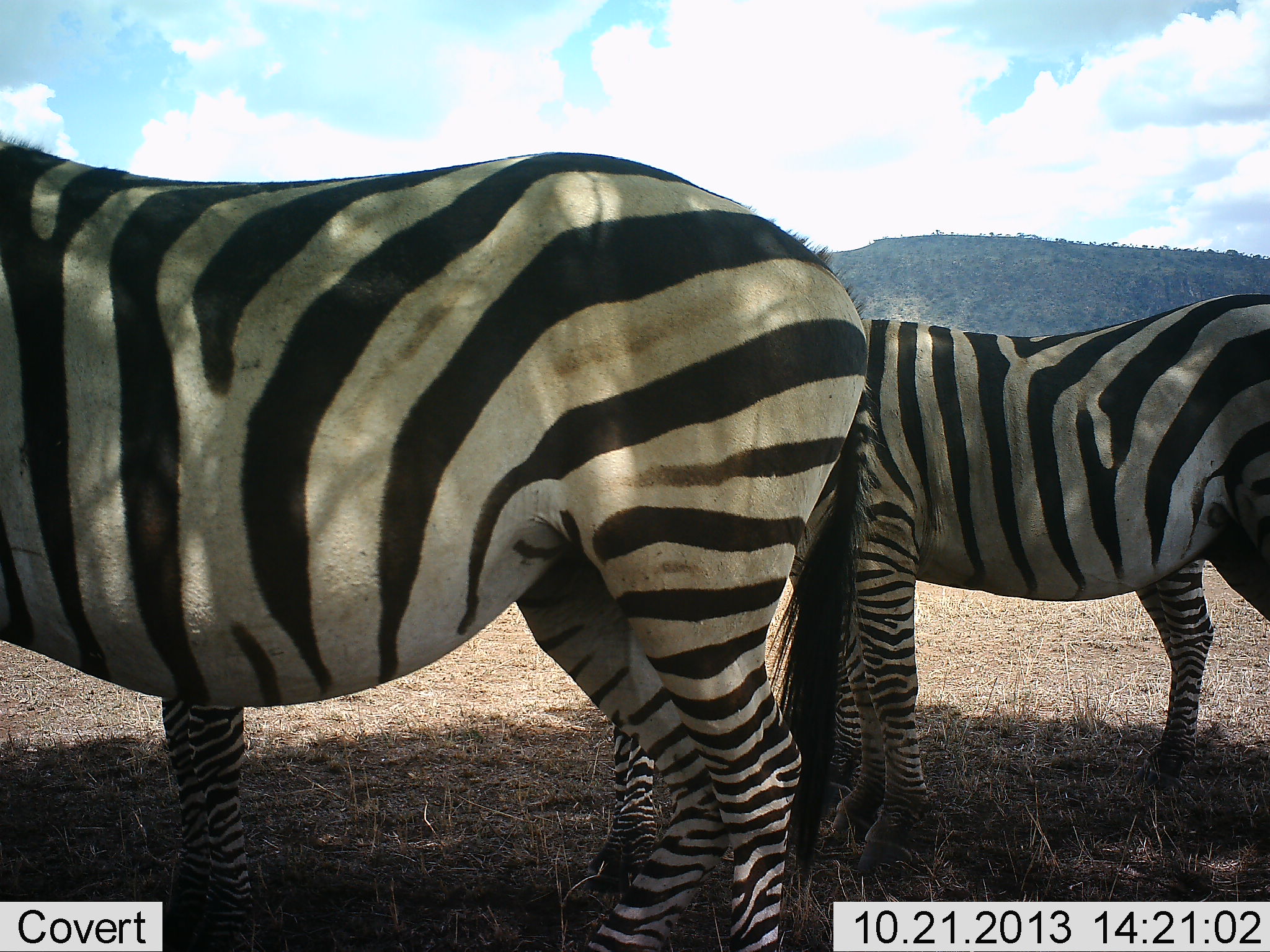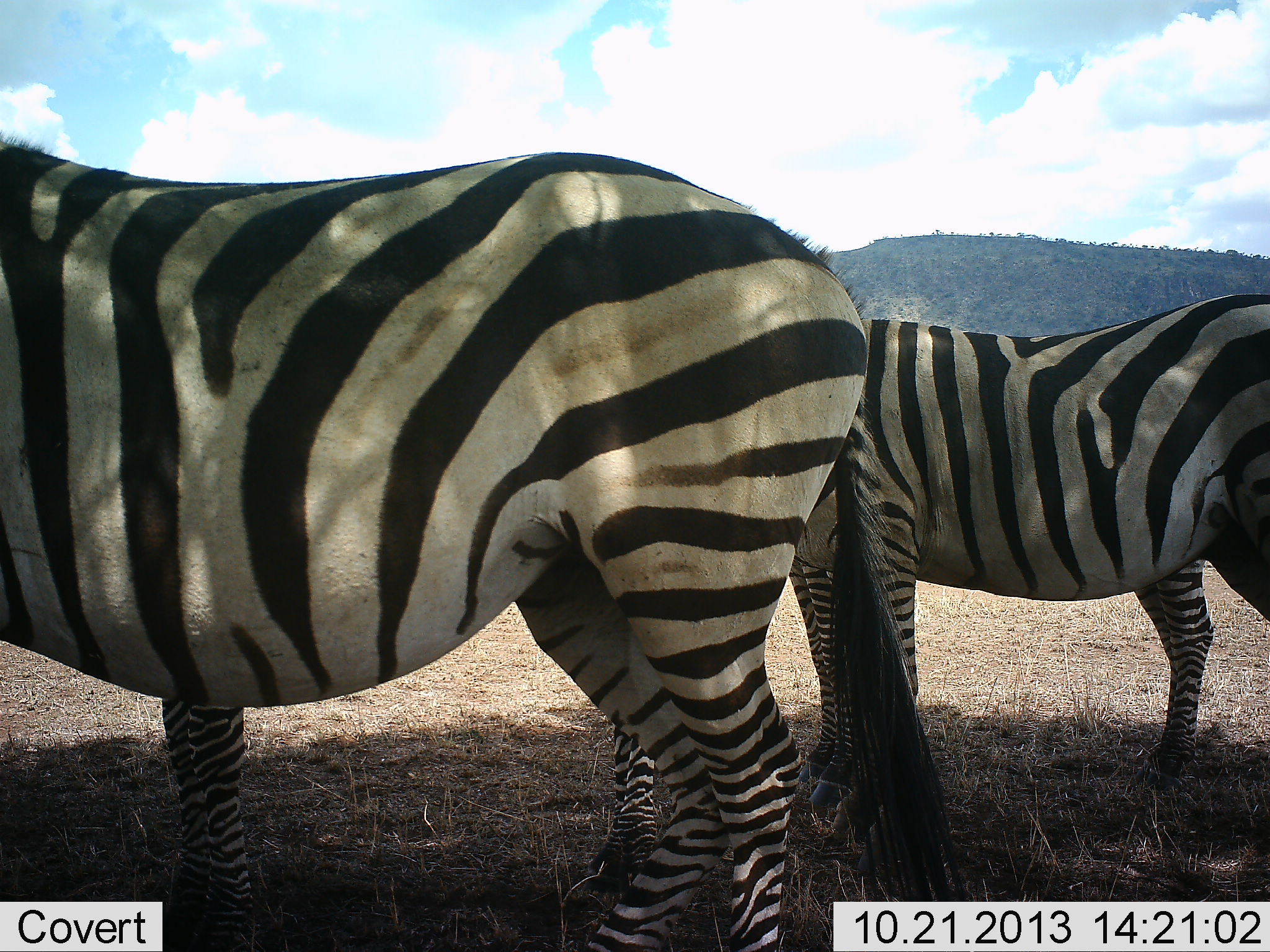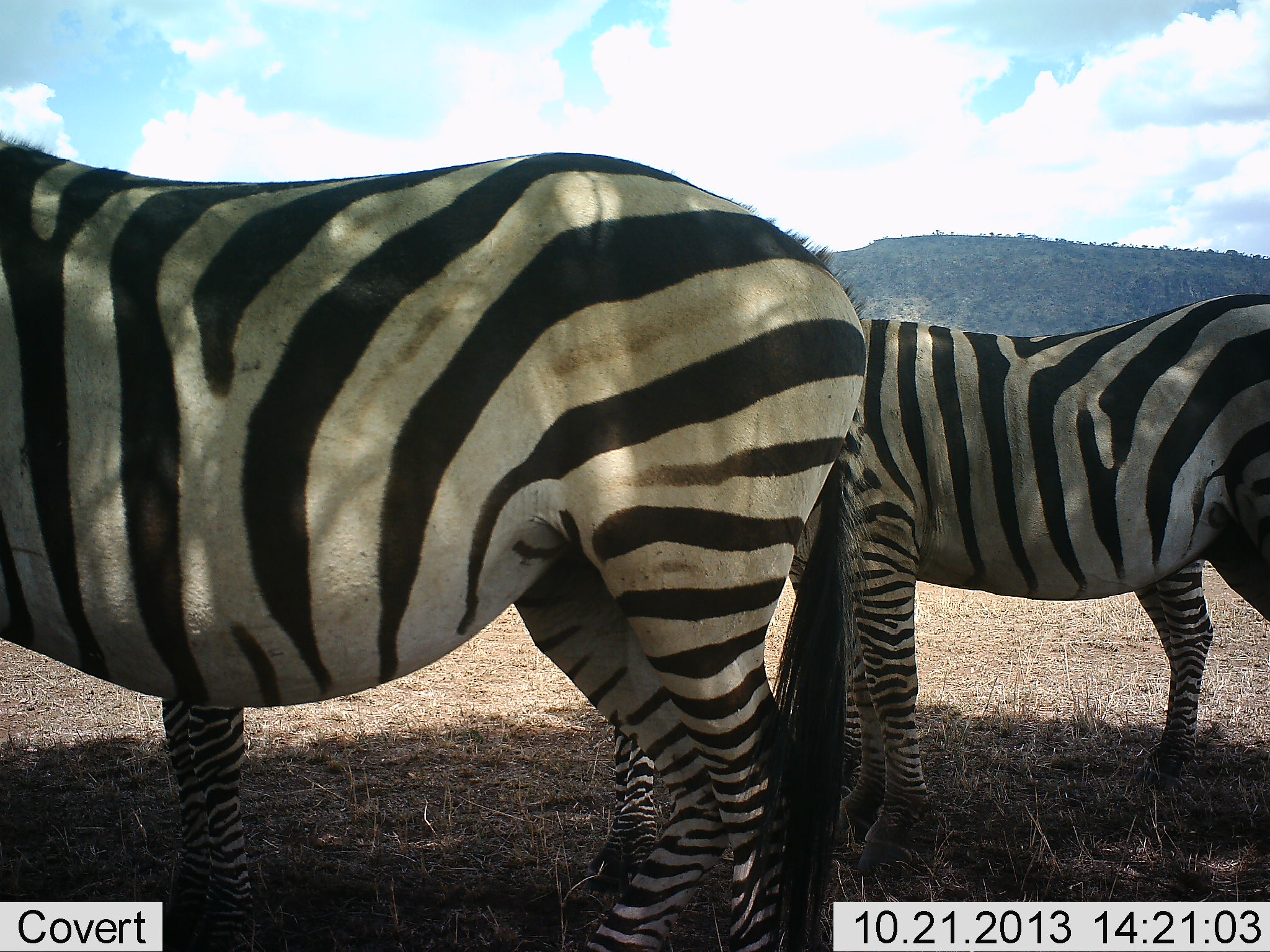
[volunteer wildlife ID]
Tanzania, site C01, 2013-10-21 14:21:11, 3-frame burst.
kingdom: Animalia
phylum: Chordata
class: Mammalia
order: Perissodactyla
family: Equidae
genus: Equus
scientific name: Equus quagga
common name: plains zebra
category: zebra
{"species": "zebra (plains zebra) (Equus quagga)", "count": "3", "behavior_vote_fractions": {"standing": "100%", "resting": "0%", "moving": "0%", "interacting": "0%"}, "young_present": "0%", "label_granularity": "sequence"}